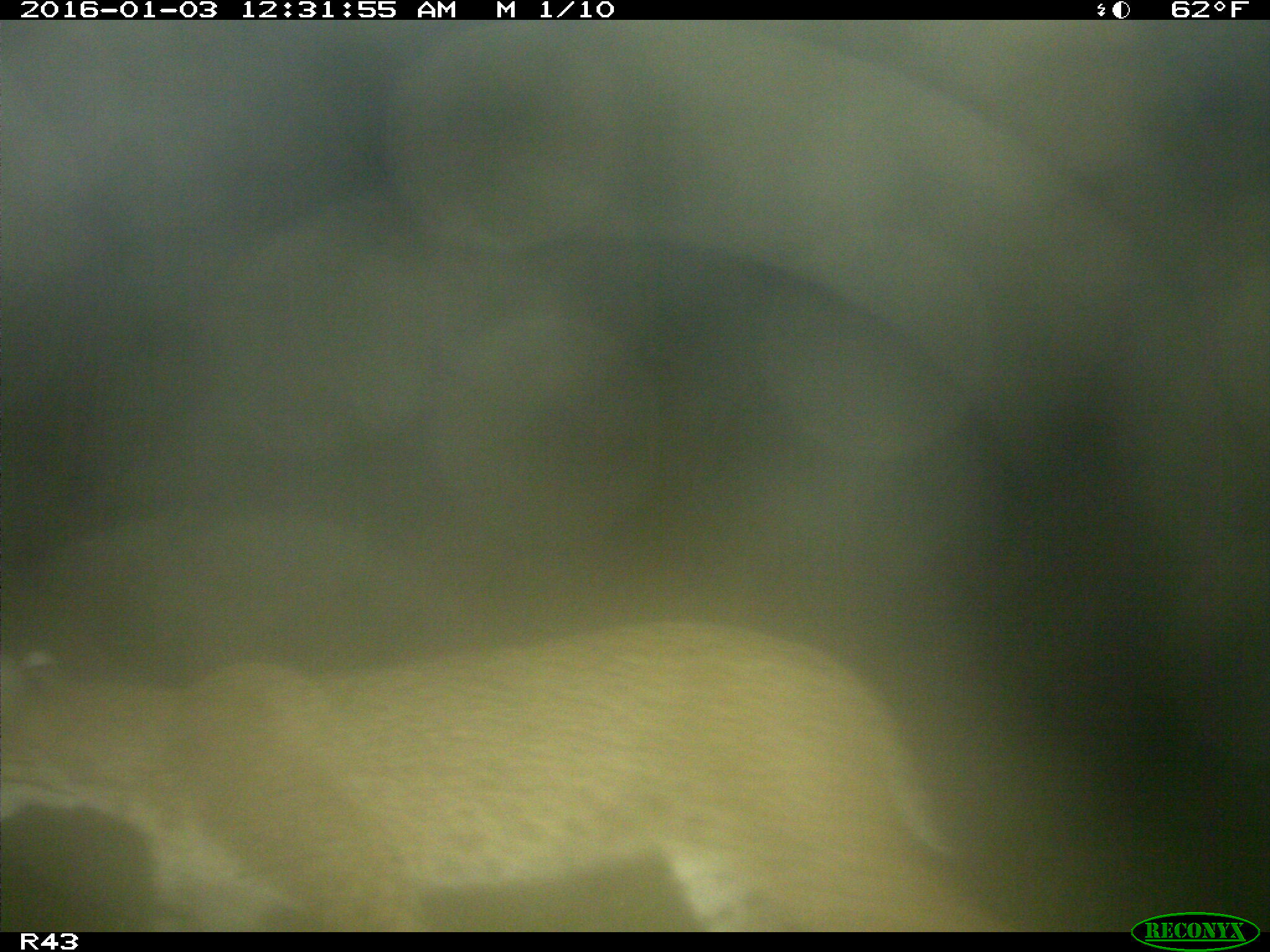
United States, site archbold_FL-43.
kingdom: Animalia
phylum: Chordata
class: Mammalia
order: Carnivora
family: Felidae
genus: Lynx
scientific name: Lynx rufus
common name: bobcat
Lynx rufus (bobcat).